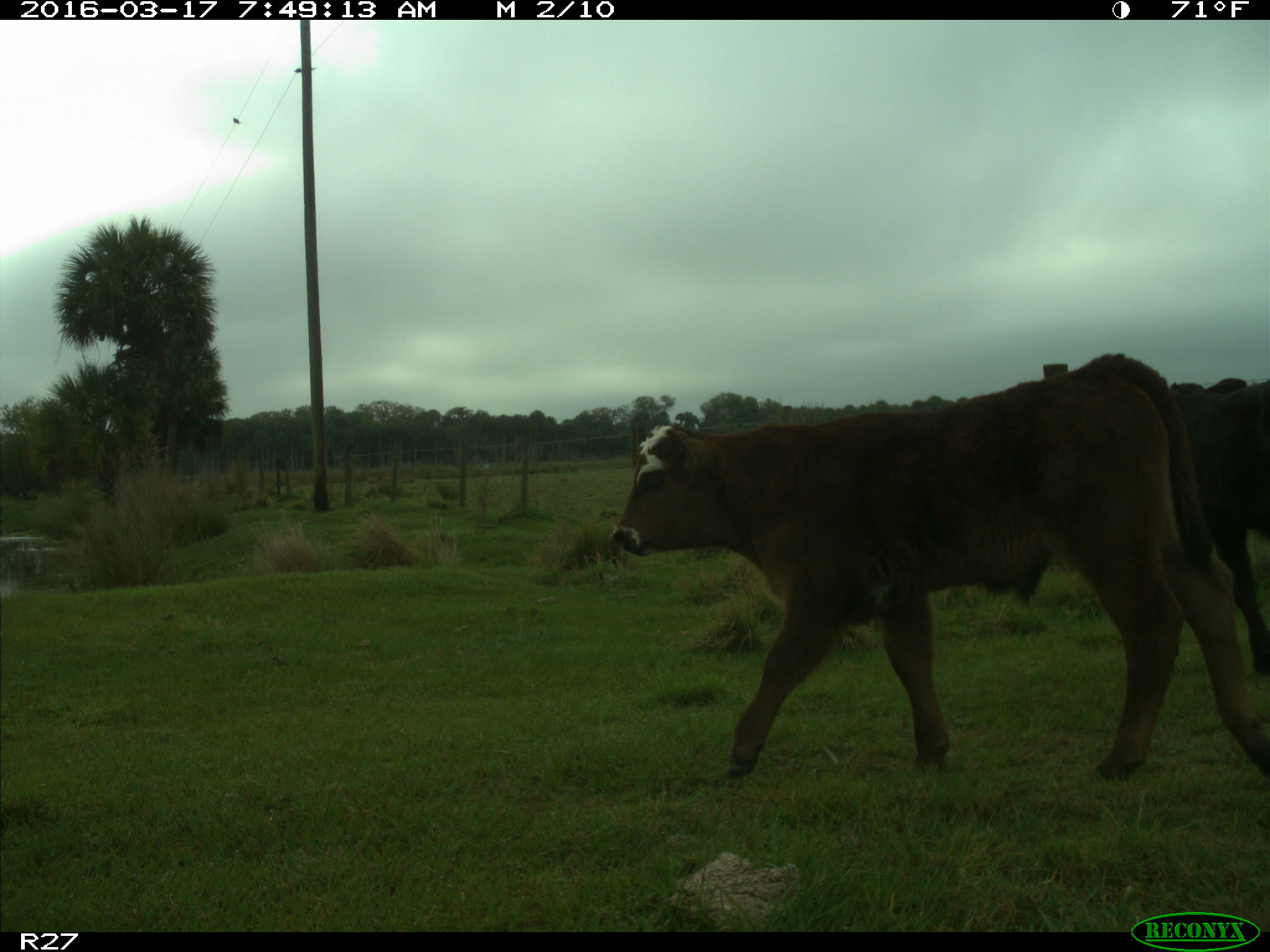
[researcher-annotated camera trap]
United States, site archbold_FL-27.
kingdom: Animalia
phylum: Chordata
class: Mammalia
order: Artiodactyla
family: Bovidae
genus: Bos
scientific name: Bos taurus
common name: domestic cow